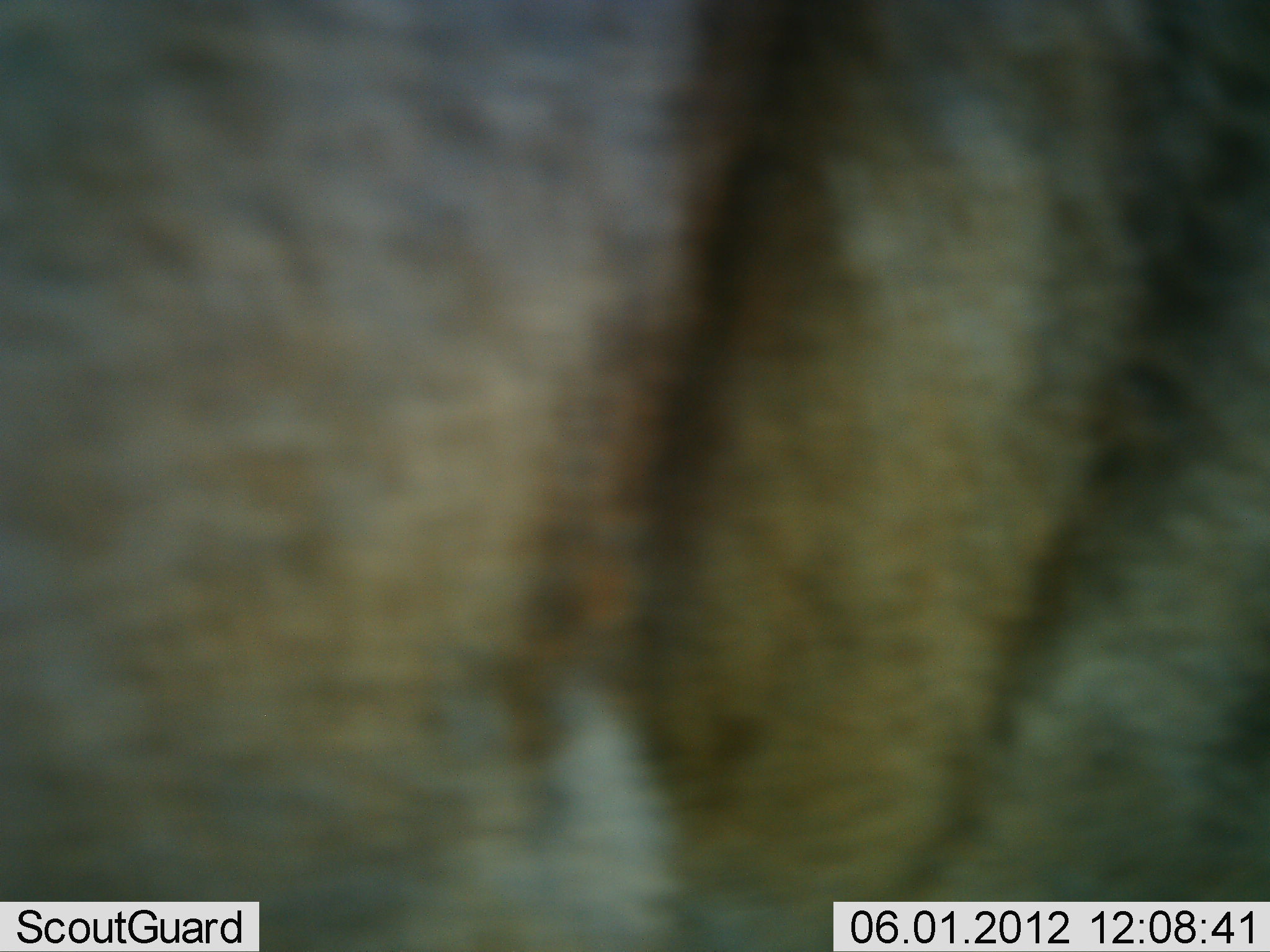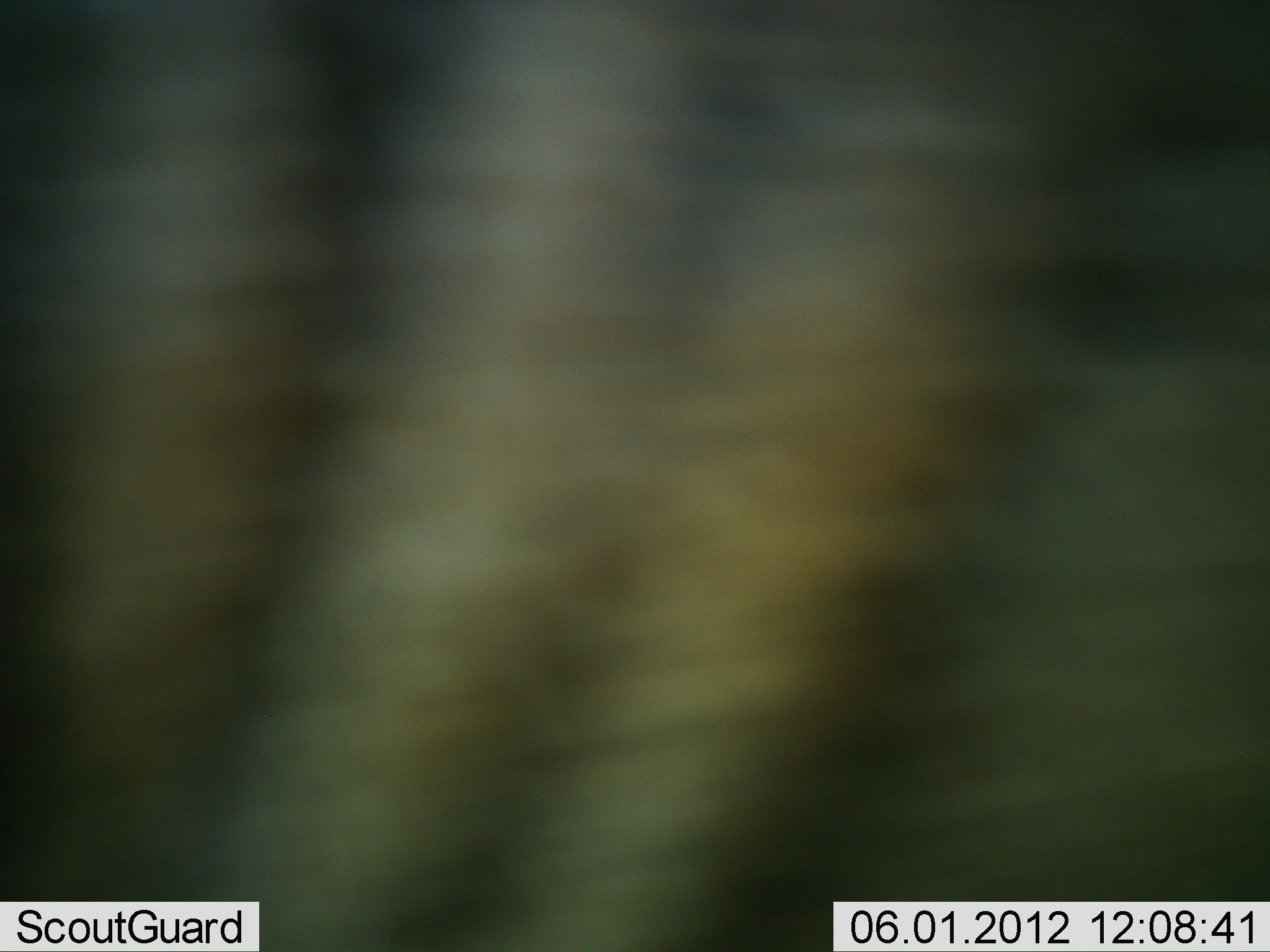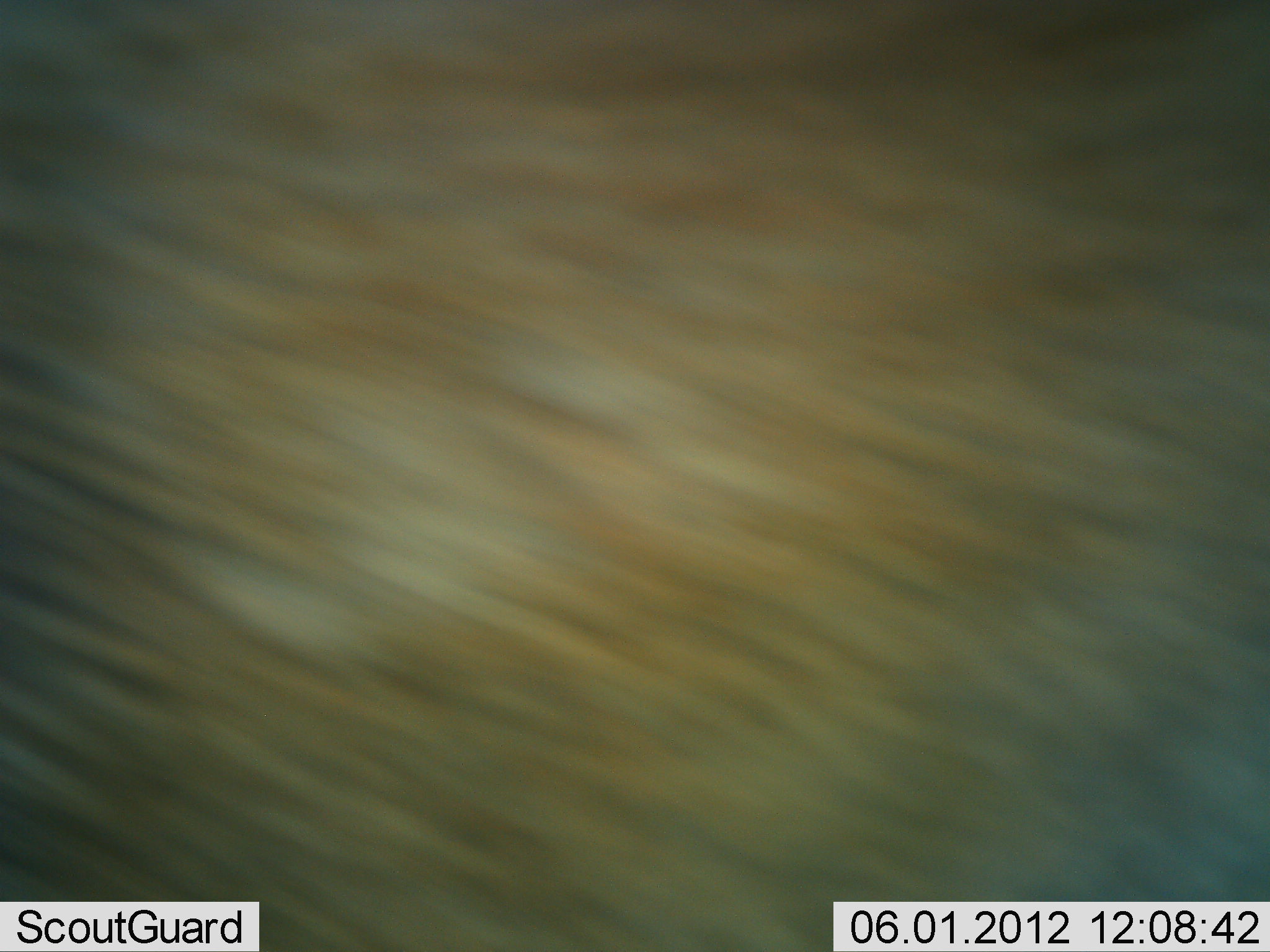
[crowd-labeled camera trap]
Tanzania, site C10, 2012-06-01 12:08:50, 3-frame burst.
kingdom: Animalia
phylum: Chordata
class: Mammalia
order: Artiodactyla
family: Bovidae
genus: Connochaetes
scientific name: Connochaetes taurinus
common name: blue wildebeest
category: wildebeest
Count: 1.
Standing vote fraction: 40%.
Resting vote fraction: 0%.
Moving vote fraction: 60%.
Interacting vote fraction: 0%.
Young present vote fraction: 0%.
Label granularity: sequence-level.